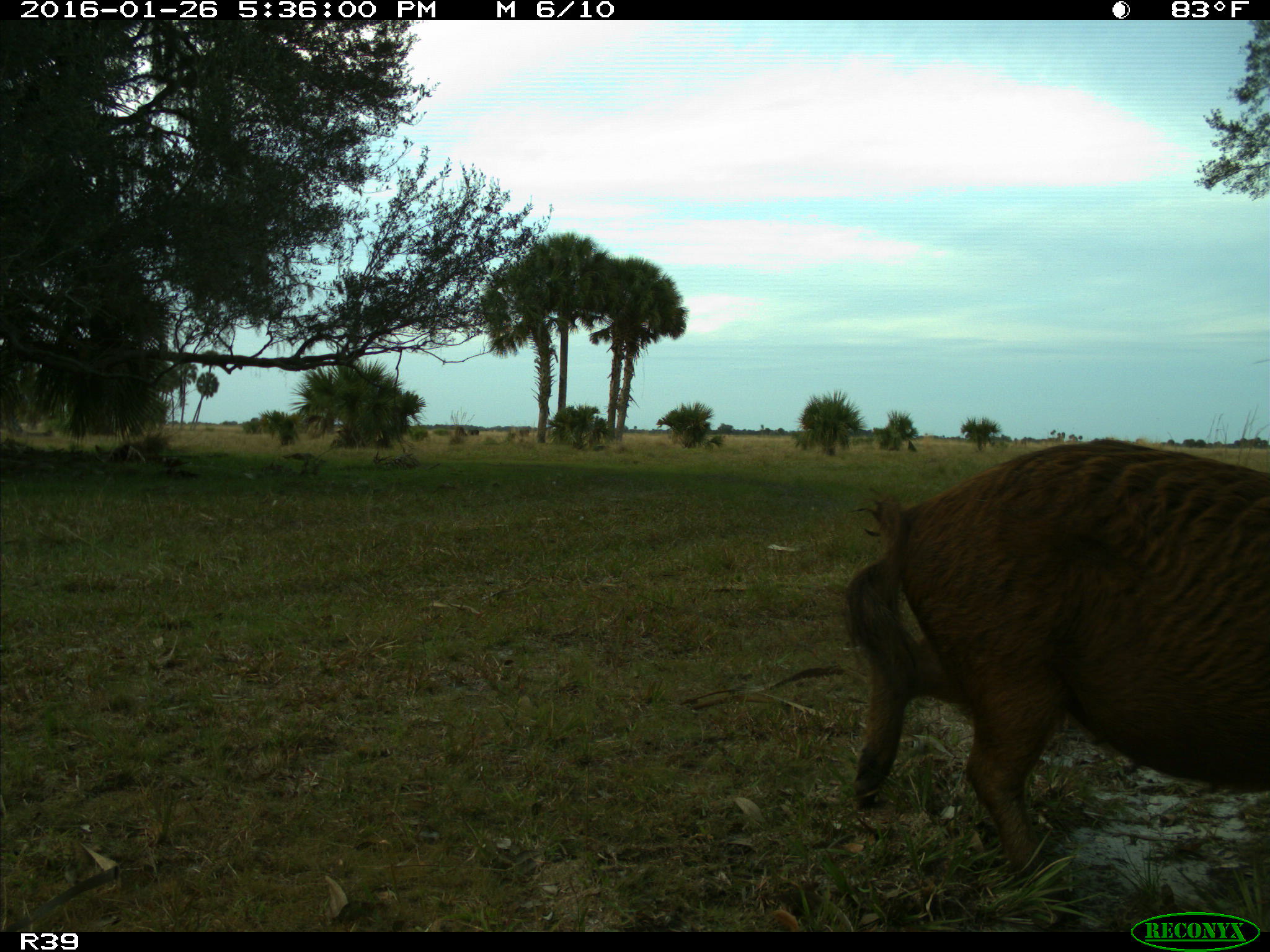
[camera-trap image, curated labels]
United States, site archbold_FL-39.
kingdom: Animalia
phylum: Chordata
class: Mammalia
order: Artiodactyla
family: Suidae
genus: Sus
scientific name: Sus scrofa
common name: wild boar